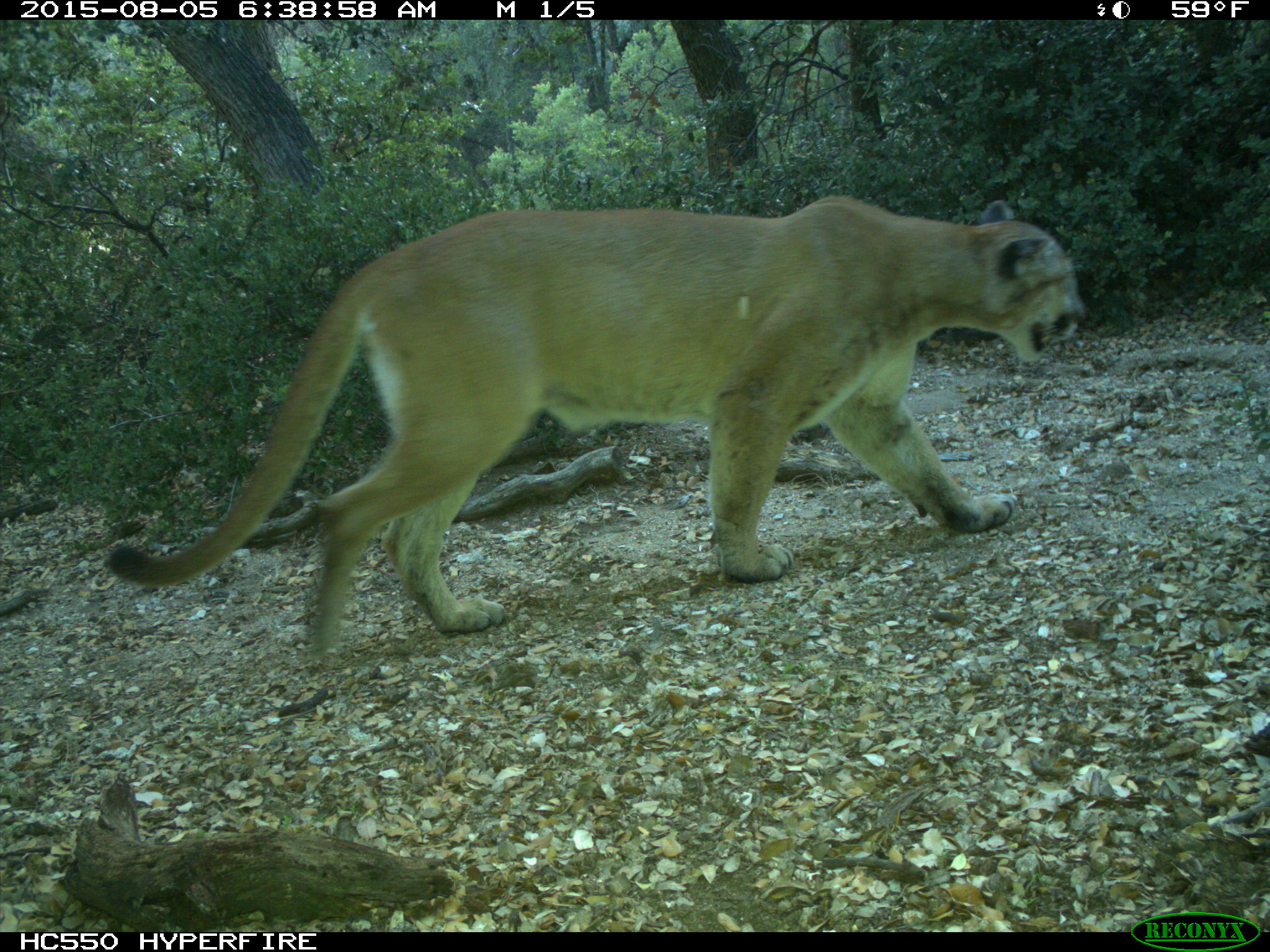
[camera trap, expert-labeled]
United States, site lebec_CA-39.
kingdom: Animalia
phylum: Chordata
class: Mammalia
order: Carnivora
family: Felidae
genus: Puma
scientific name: Puma concolor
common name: mountain lion